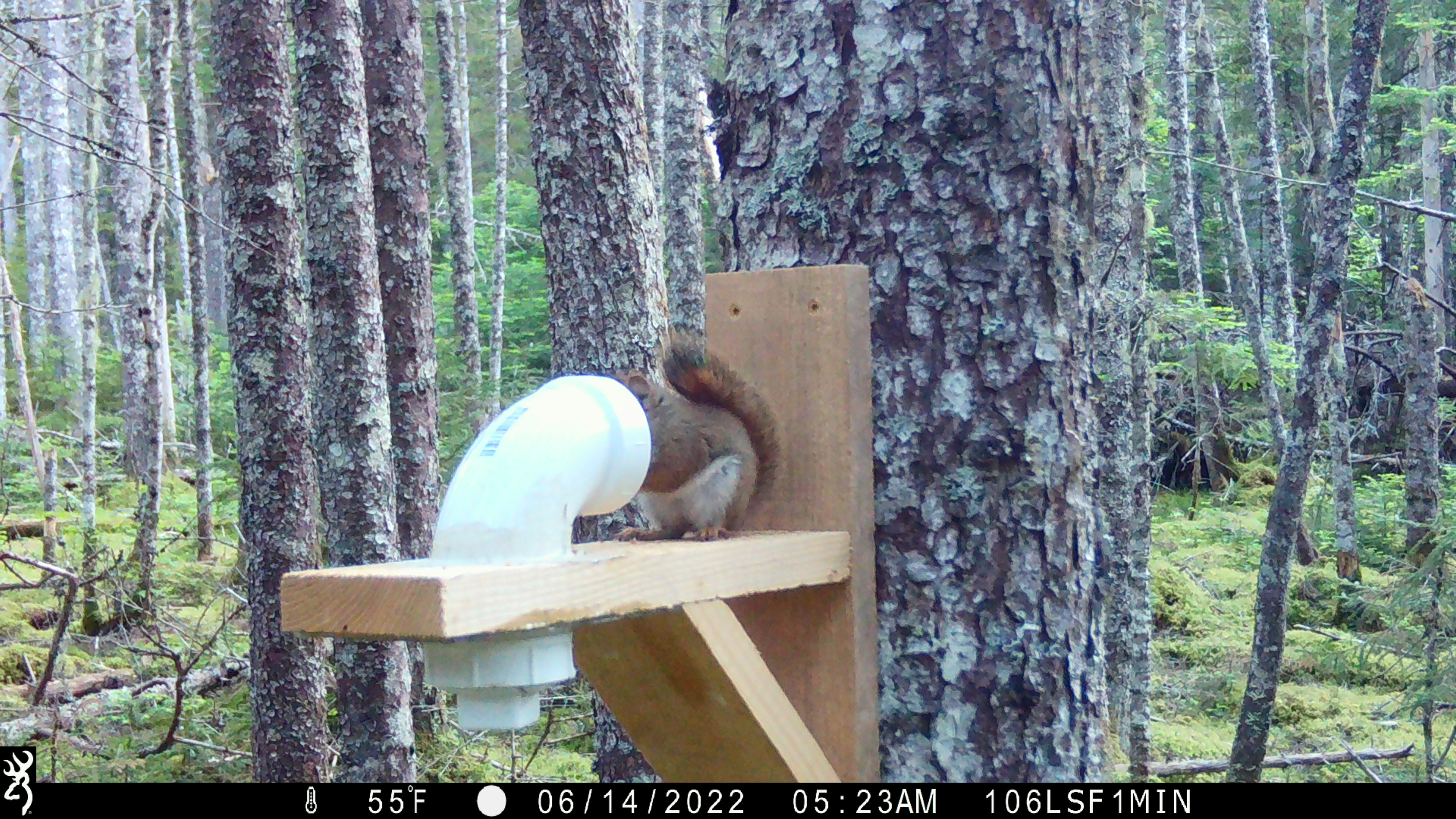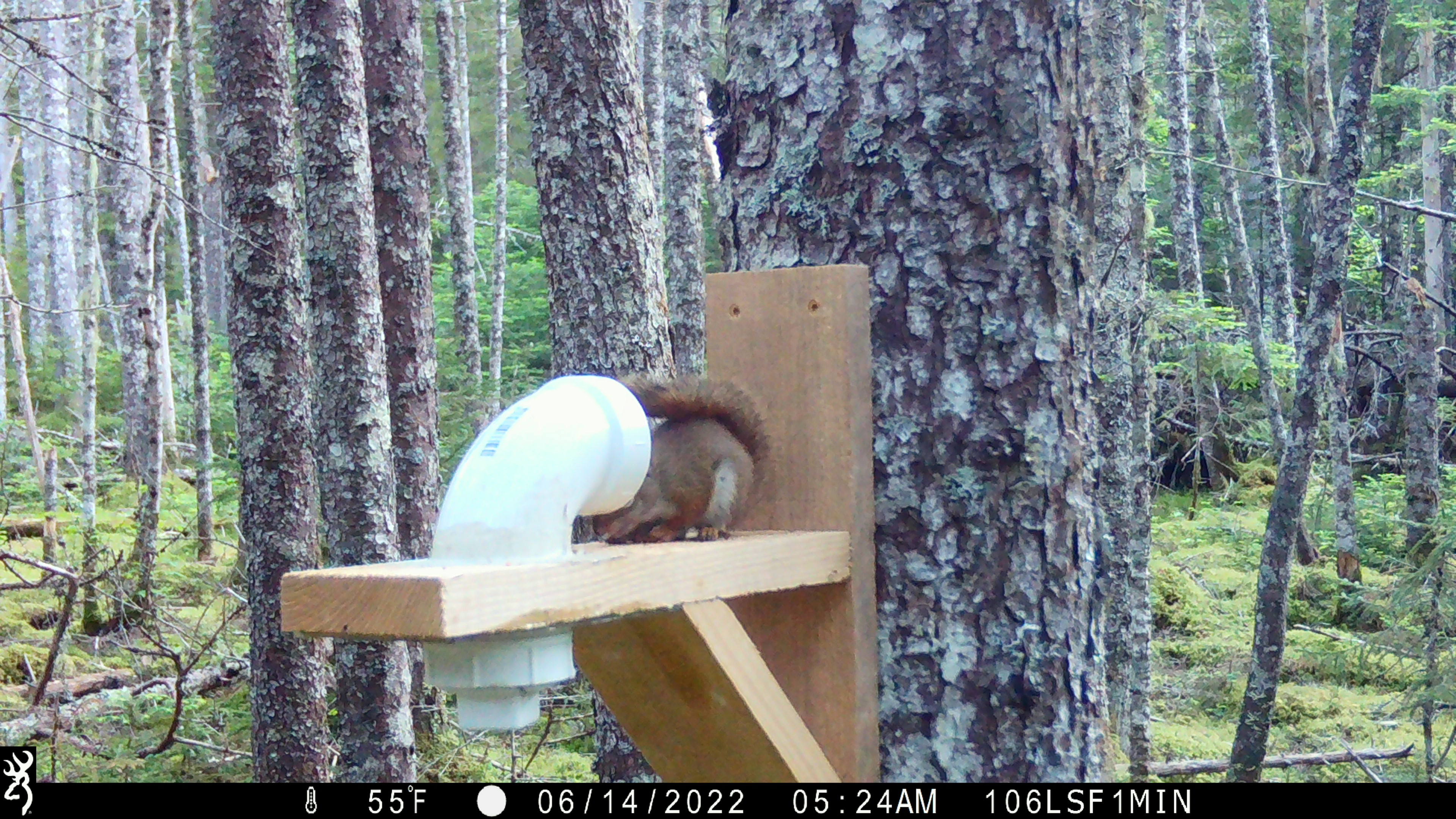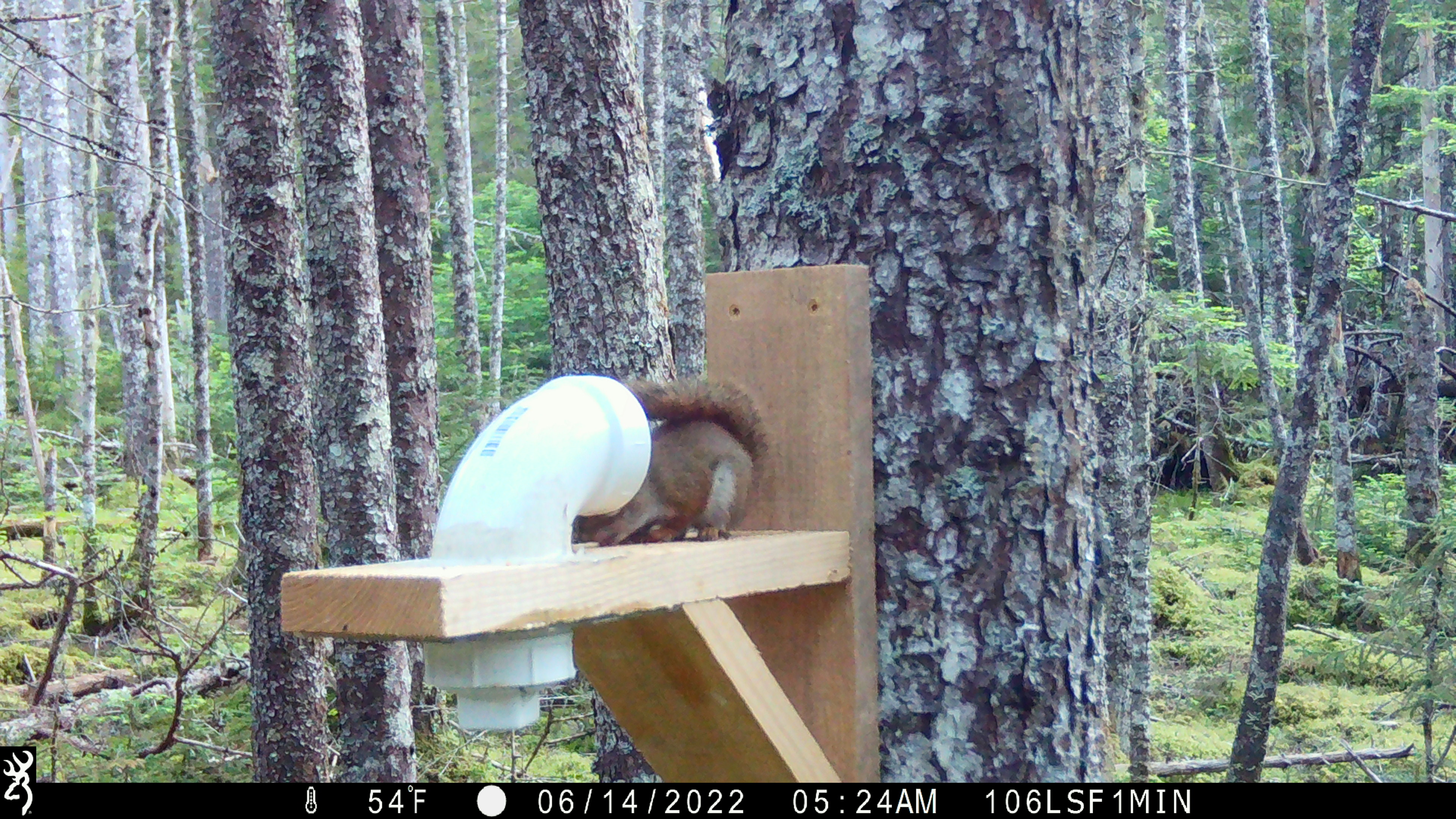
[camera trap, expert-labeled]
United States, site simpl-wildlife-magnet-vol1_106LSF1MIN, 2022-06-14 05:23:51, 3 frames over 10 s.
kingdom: Animalia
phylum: Chordata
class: Mammalia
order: Rodentia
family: Sciuridae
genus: Tamiasciurus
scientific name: Tamiasciurus hudsonicus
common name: red squirrel